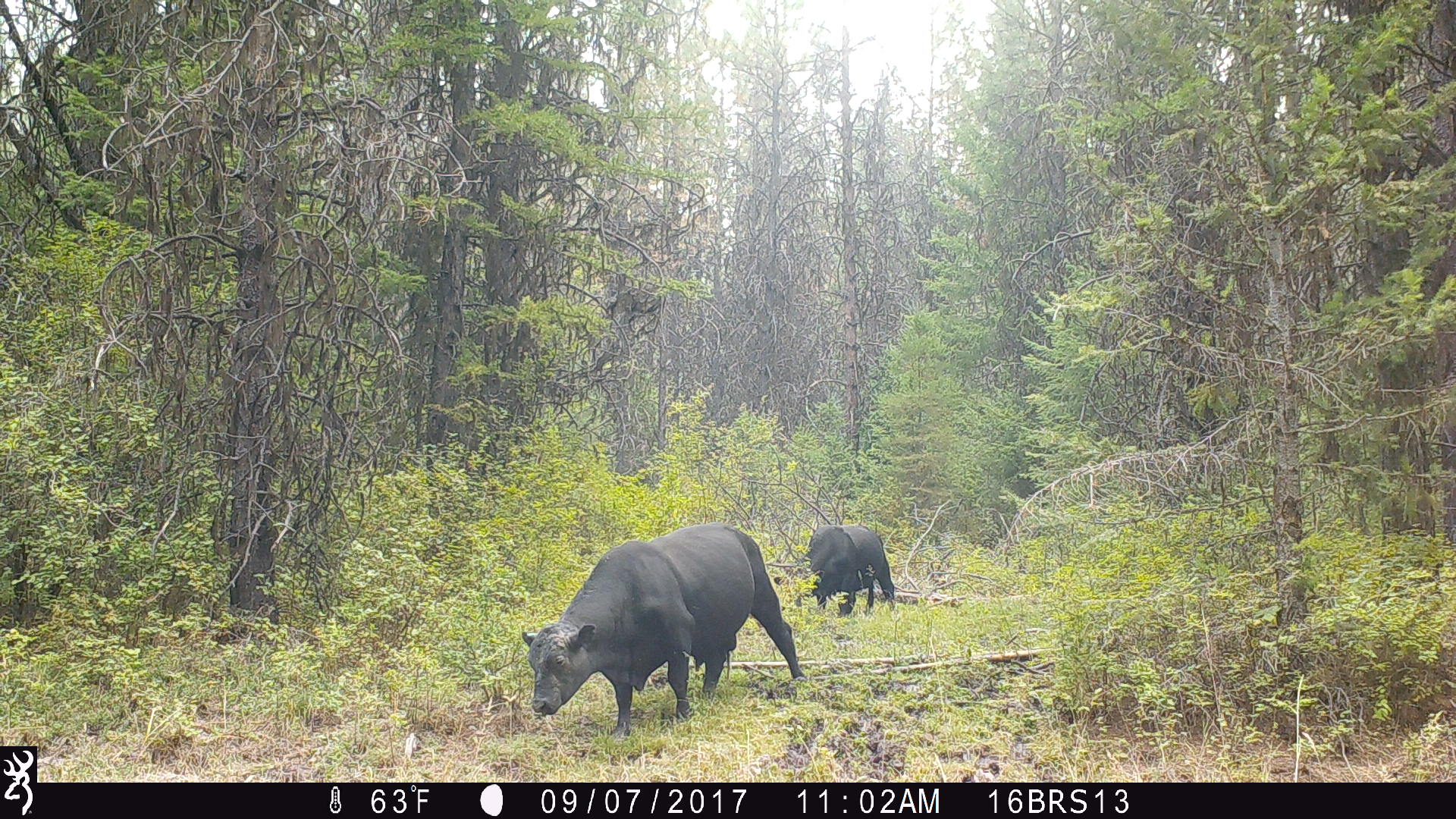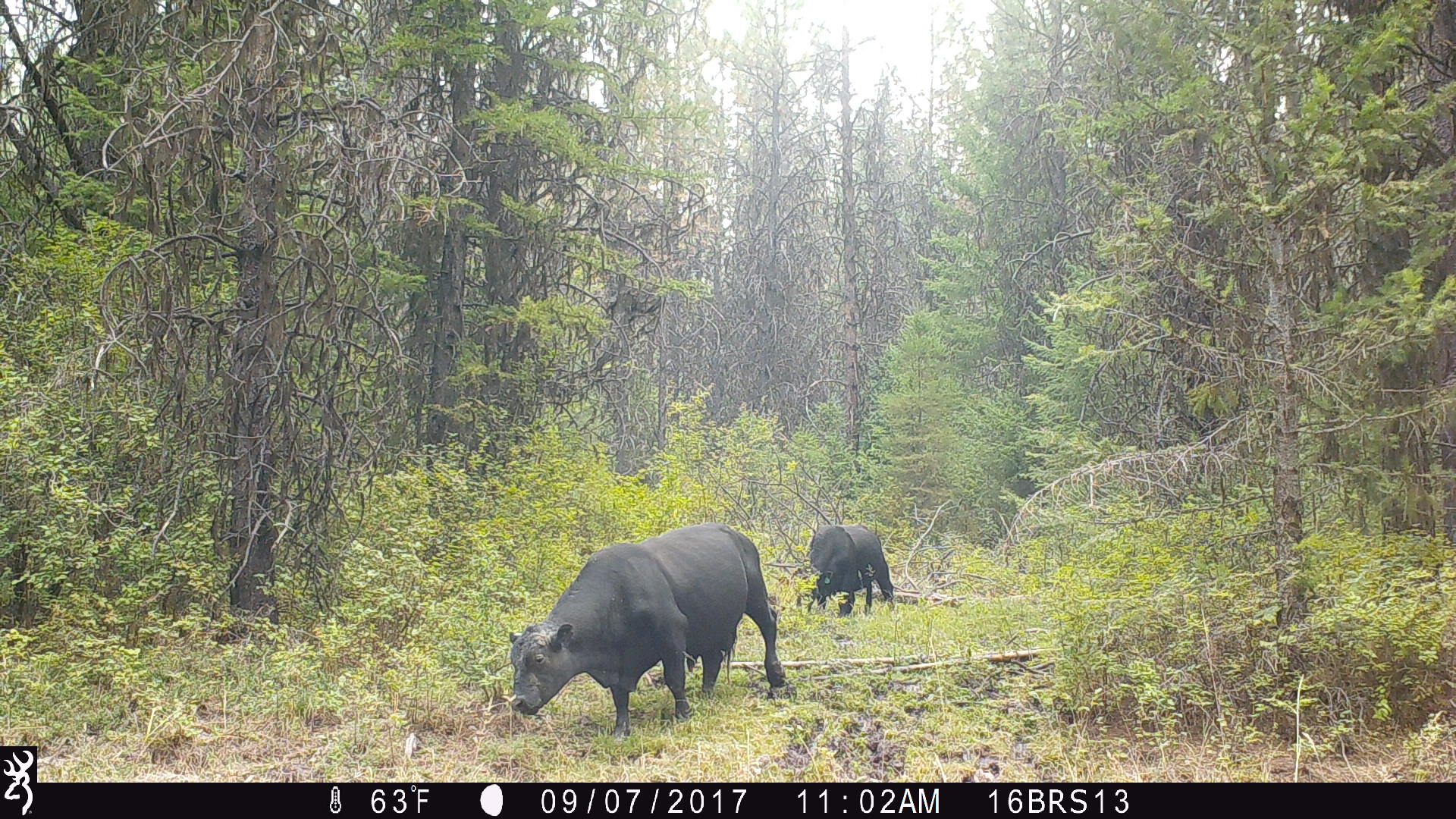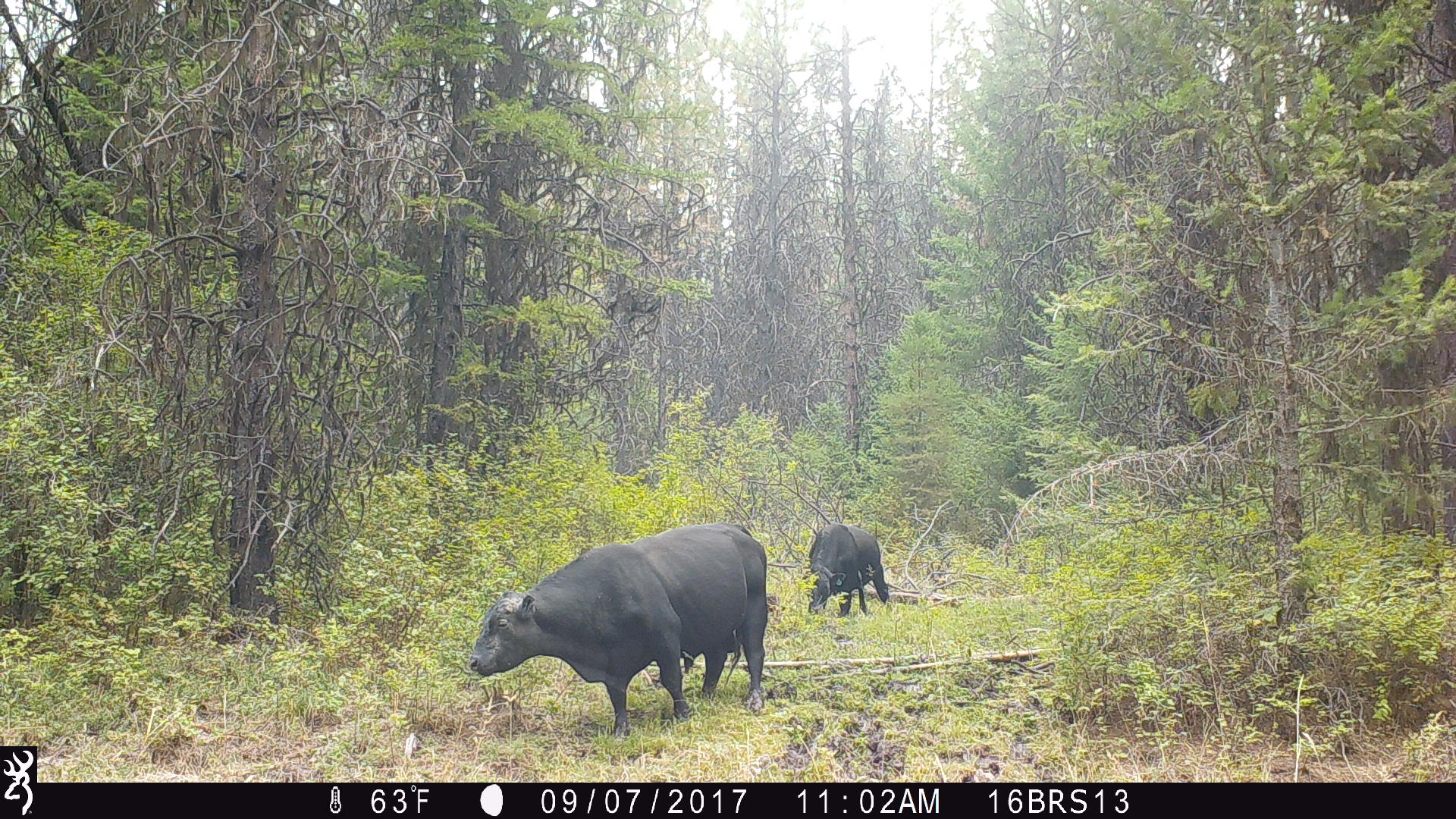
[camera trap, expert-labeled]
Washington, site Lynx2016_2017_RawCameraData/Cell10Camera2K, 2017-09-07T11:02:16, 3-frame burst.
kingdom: Animalia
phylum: Chordata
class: Mammalia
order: Artiodactyla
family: Bovidae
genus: Bos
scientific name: Bos taurus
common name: domestic cattle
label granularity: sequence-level